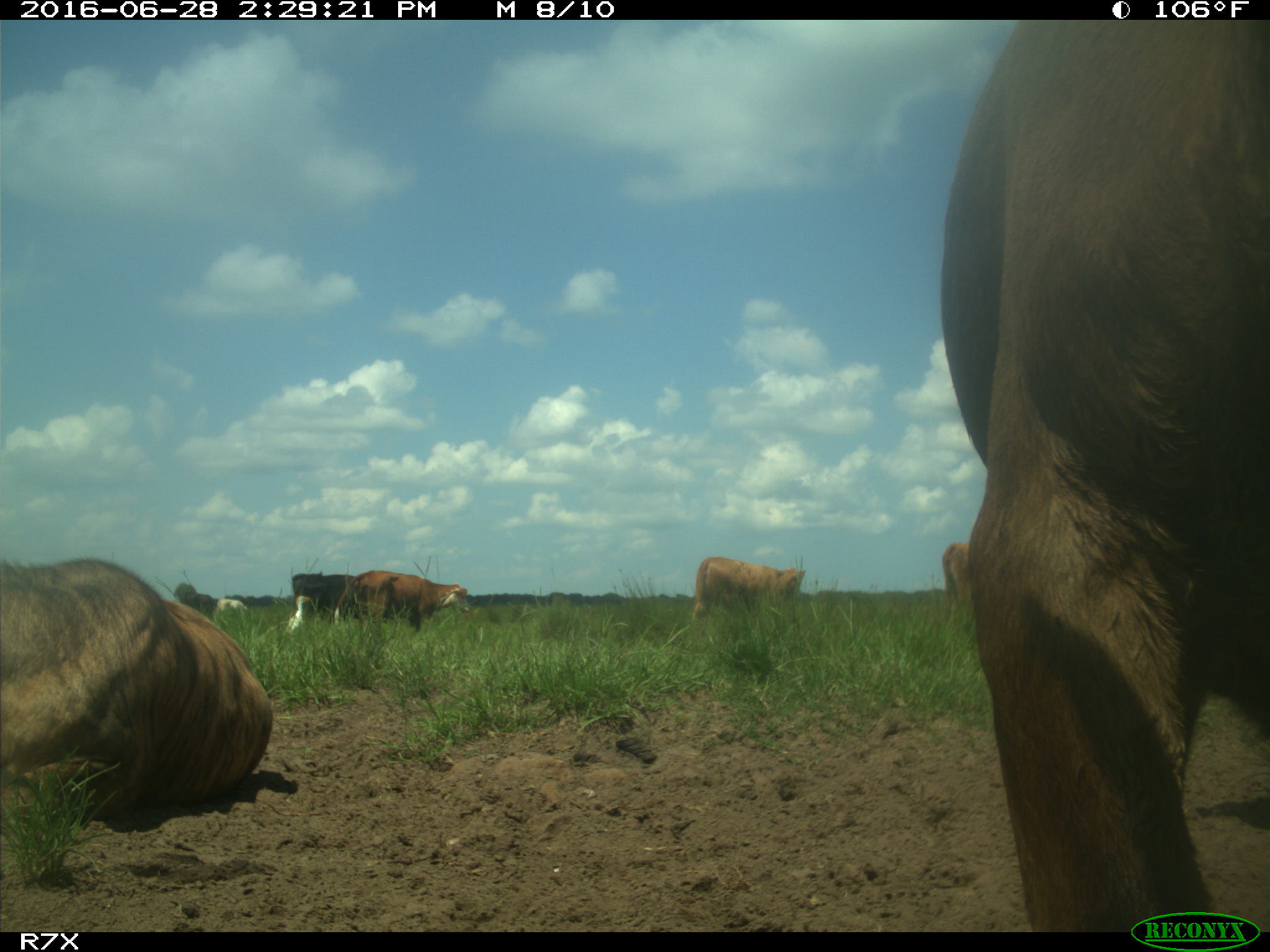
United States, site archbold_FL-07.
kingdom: Animalia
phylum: Chordata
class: Mammalia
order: Artiodactyla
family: Bovidae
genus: Bos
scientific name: Bos taurus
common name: domestic cow